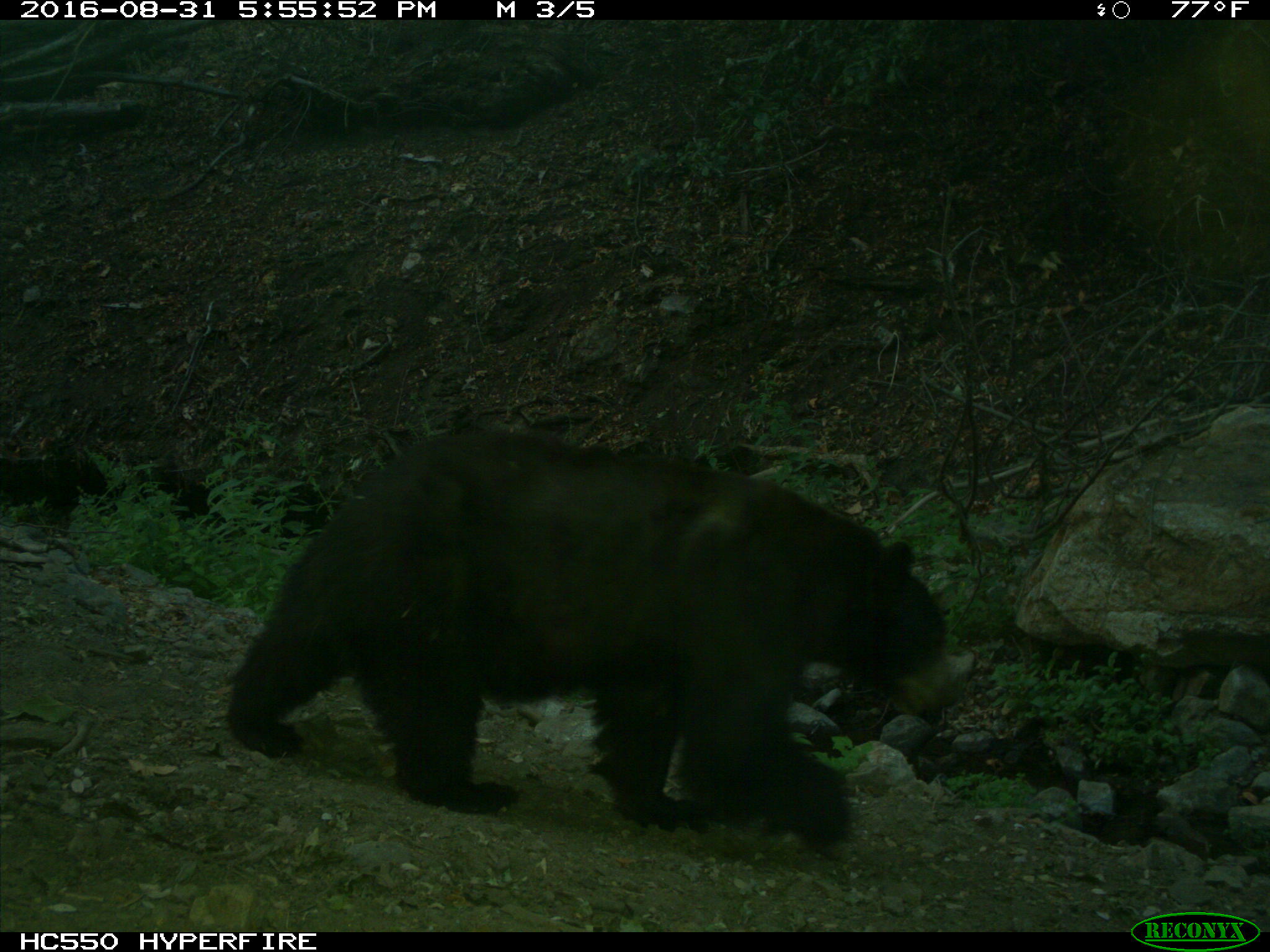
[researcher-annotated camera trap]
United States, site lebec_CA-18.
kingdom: Animalia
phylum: Chordata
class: Mammalia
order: Carnivora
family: Ursidae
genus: Ursus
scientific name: Ursus americanus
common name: american black bear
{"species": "Ursus americanus (american black bear)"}